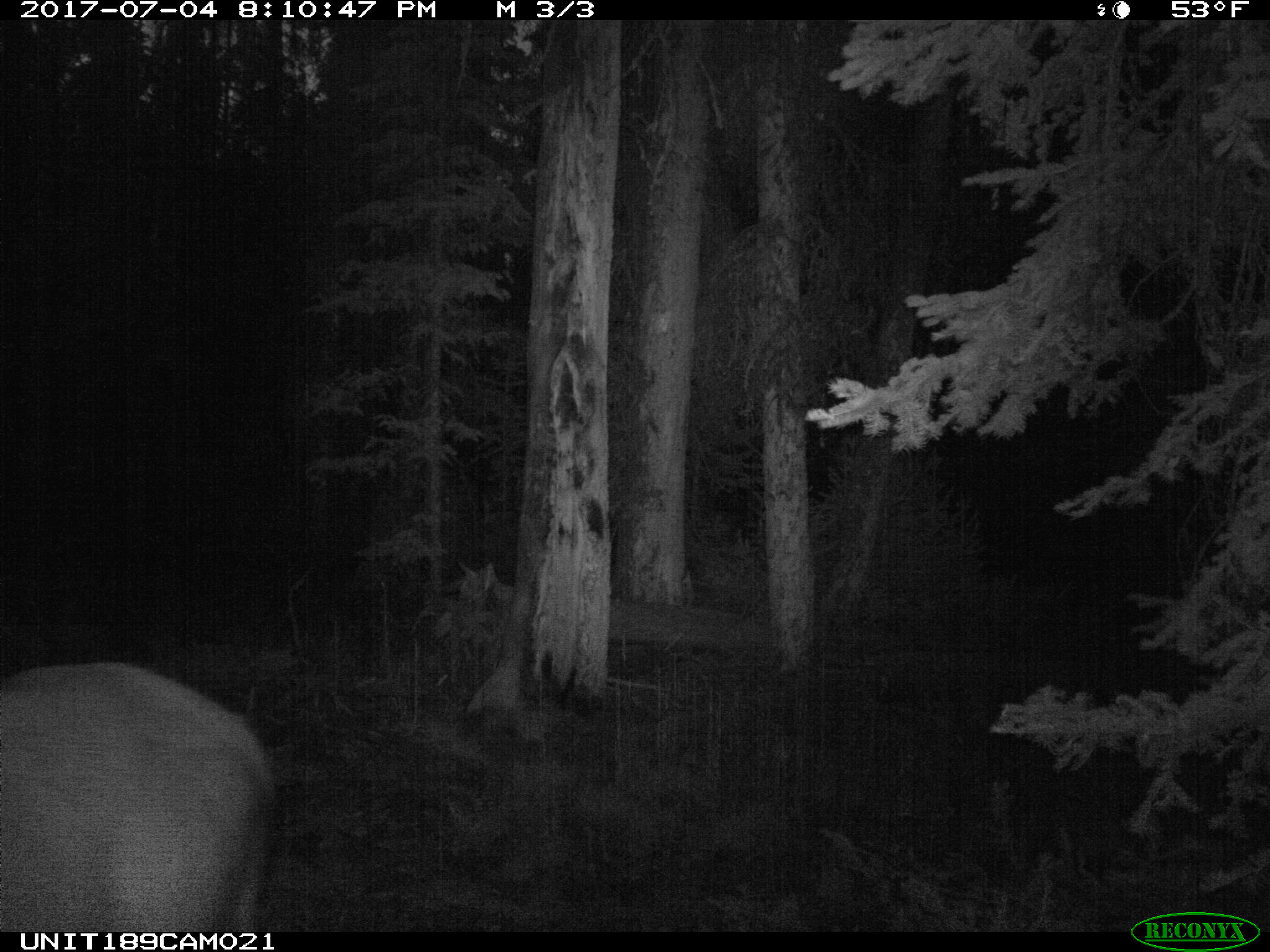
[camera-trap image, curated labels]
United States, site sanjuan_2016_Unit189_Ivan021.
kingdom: Animalia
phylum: Chordata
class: Mammalia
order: Artiodactyla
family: Cervidae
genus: Cervus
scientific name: Cervus elaphus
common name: red deer